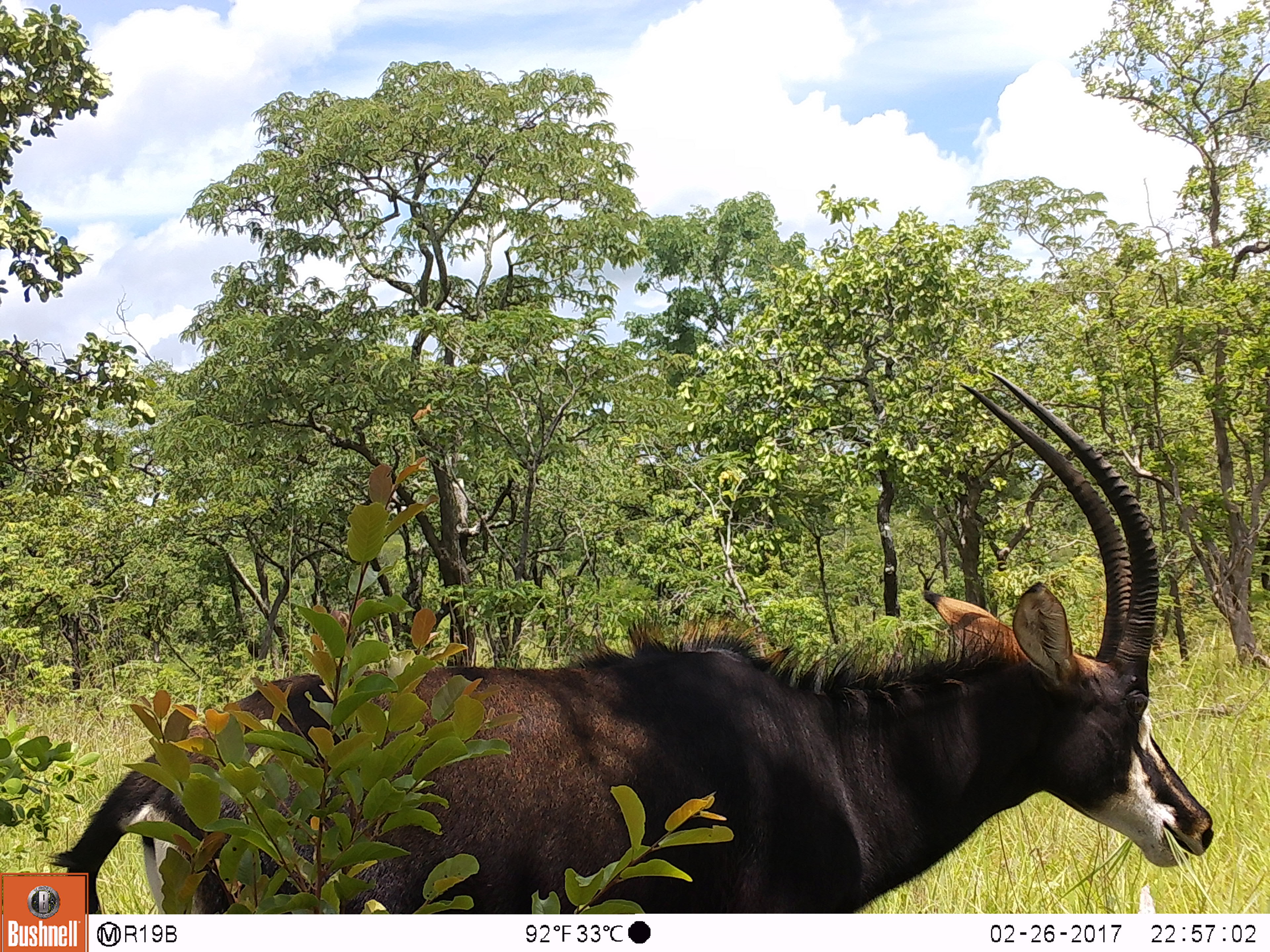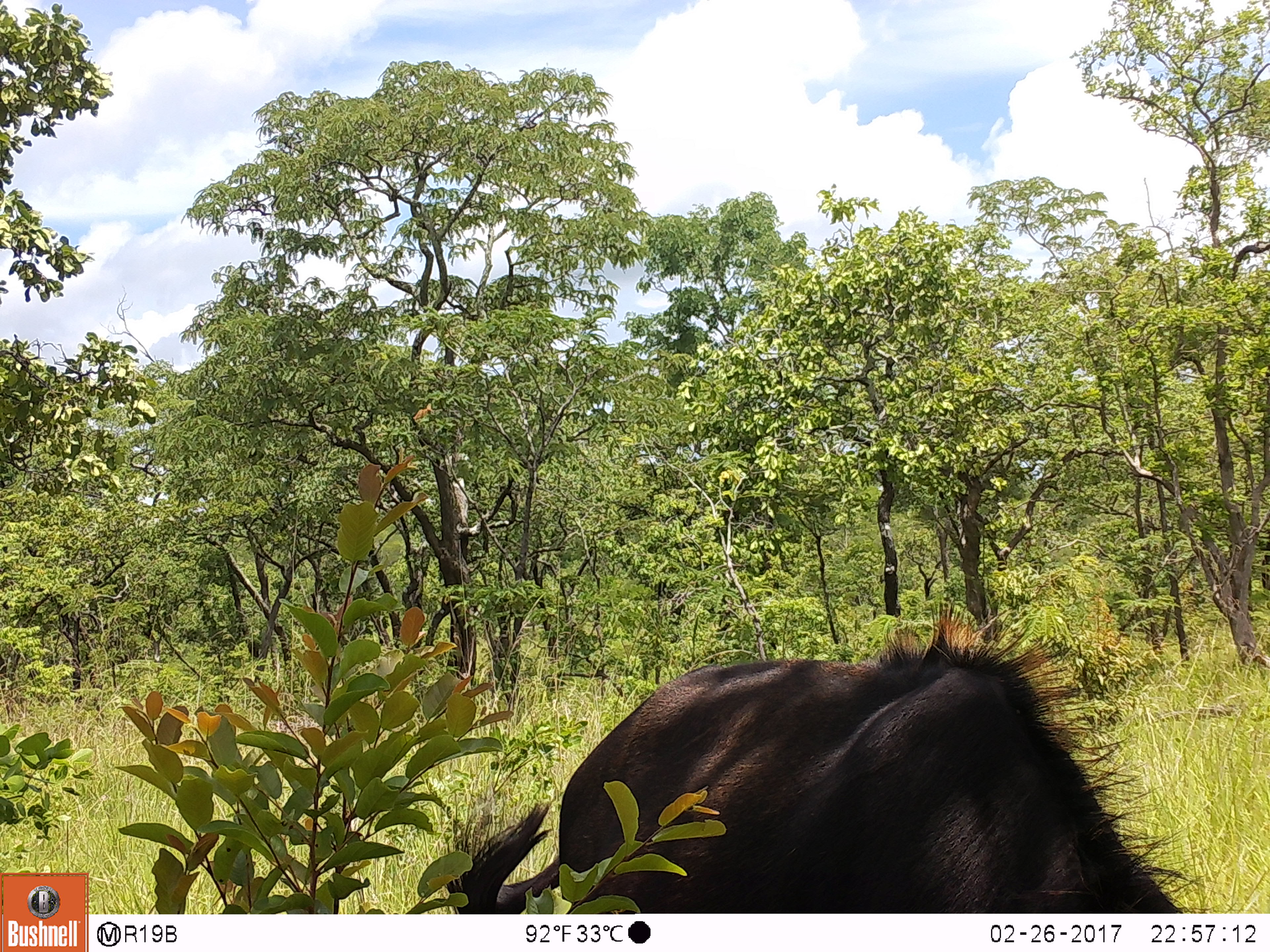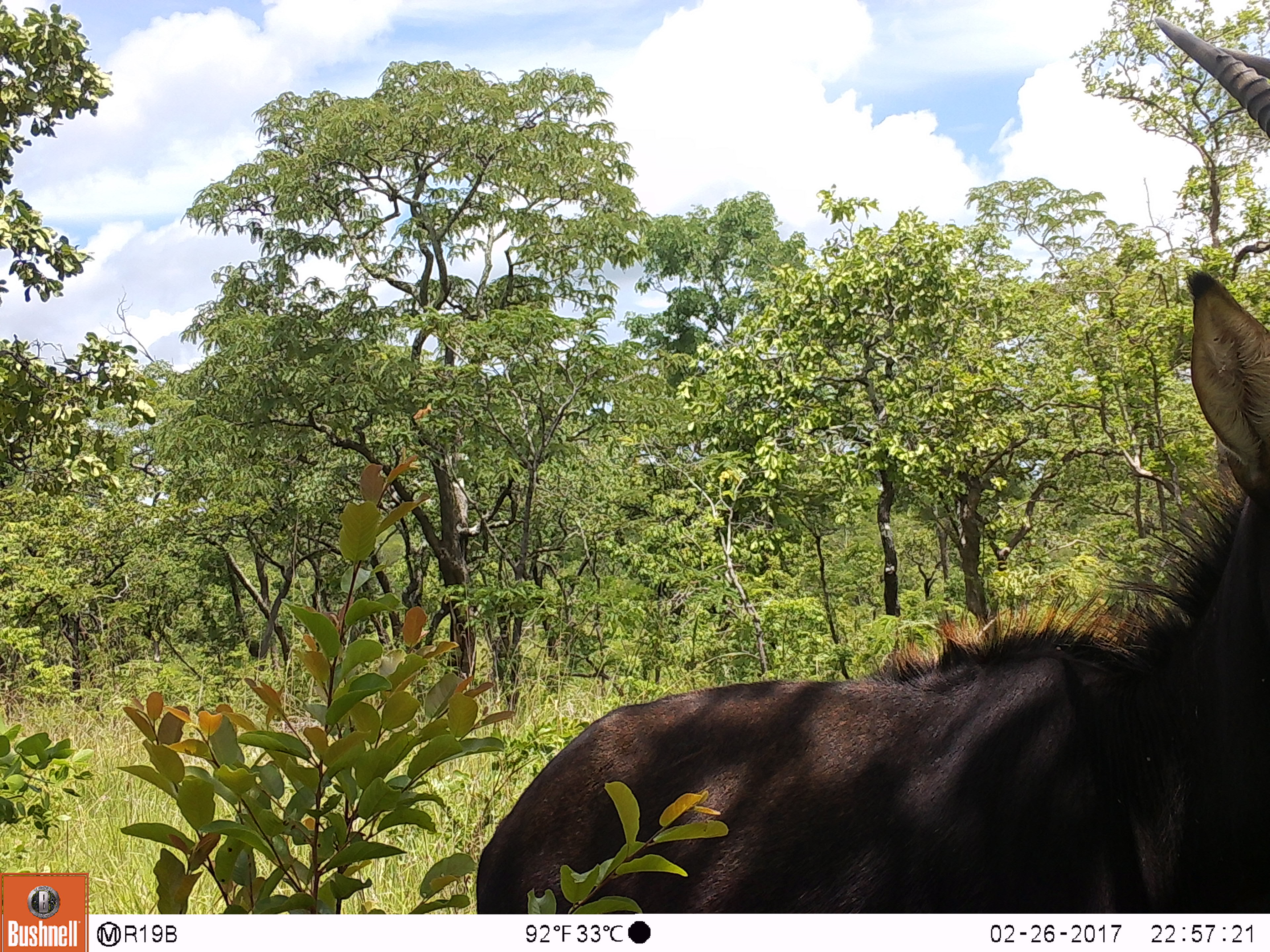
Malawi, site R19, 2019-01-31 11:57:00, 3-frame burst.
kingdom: Animalia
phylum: Chordata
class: Mammalia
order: Artiodactyla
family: Bovidae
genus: Hippotragus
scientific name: Hippotragus niger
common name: sable antelope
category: sable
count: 1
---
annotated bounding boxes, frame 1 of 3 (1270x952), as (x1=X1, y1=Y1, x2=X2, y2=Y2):
sable: (x1=91, y1=361, x2=1224, y2=911)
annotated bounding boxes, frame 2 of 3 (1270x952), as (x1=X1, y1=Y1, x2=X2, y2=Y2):
sable: (x1=437, y1=607, x2=1209, y2=913)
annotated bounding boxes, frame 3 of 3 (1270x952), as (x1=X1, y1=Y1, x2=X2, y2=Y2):
sable: (x1=464, y1=14, x2=1268, y2=910)